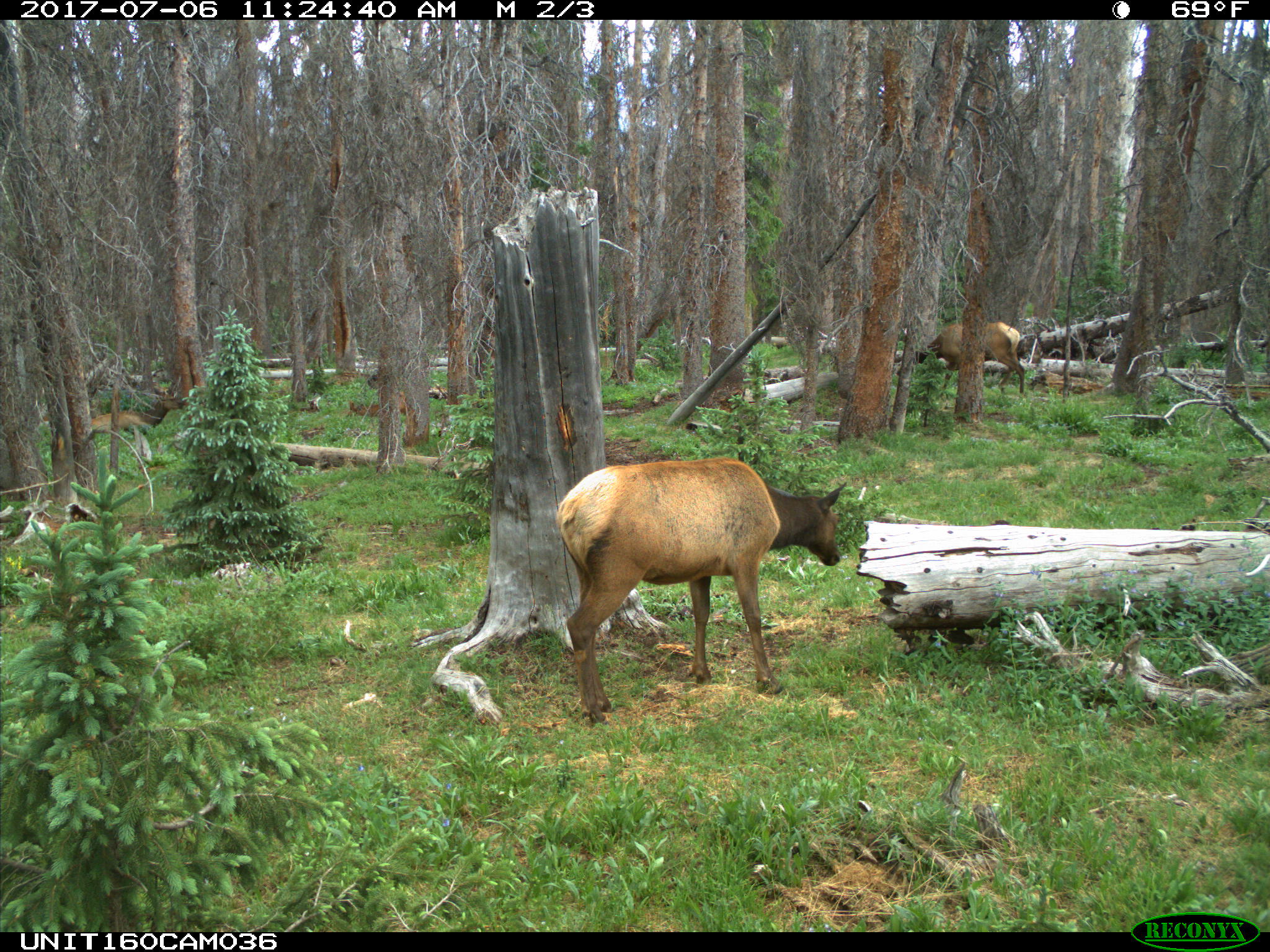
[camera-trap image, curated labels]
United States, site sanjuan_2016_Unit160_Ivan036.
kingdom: Animalia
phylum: Chordata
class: Mammalia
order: Artiodactyla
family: Cervidae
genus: Cervus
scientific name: Cervus elaphus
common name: red deer